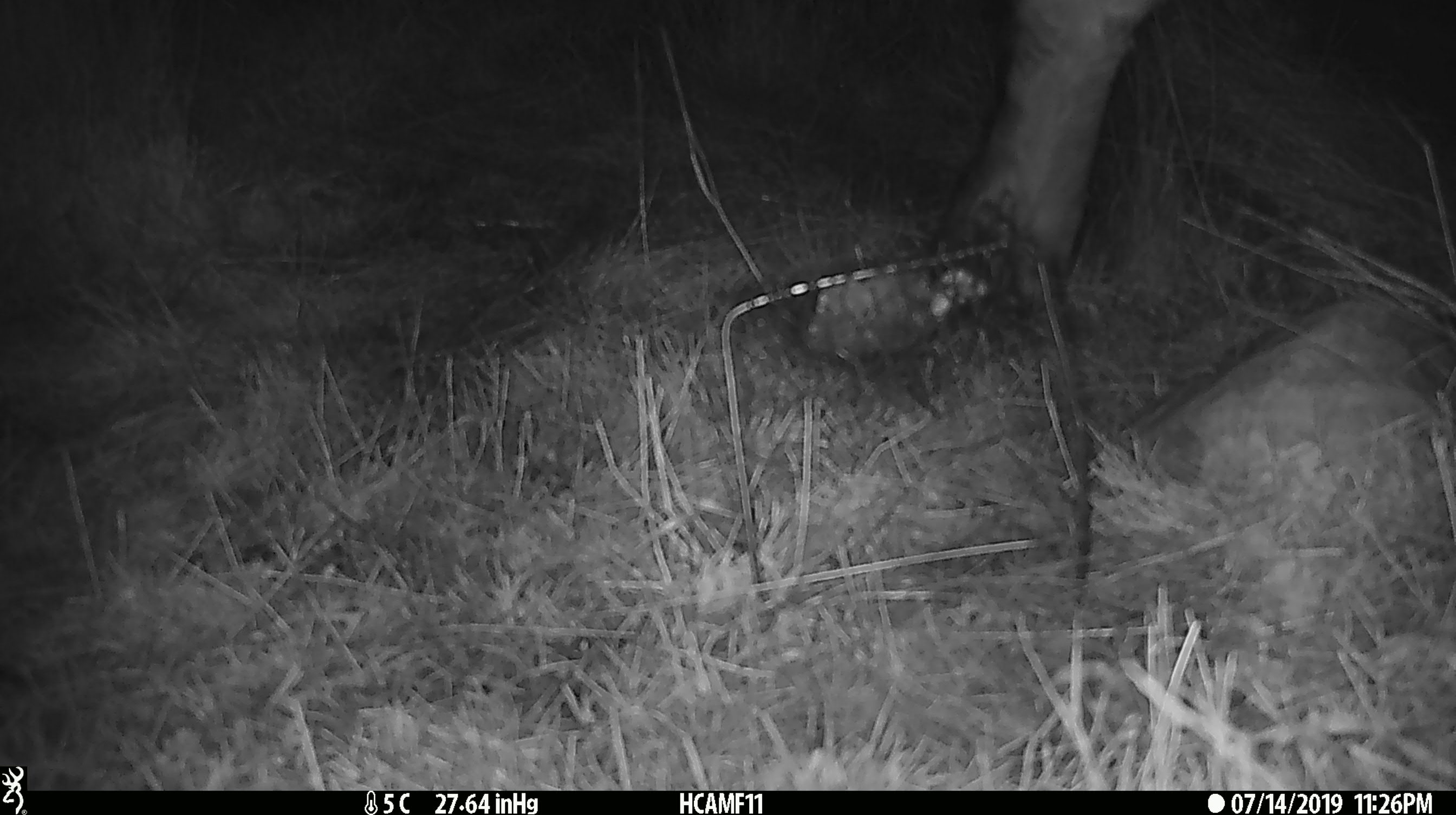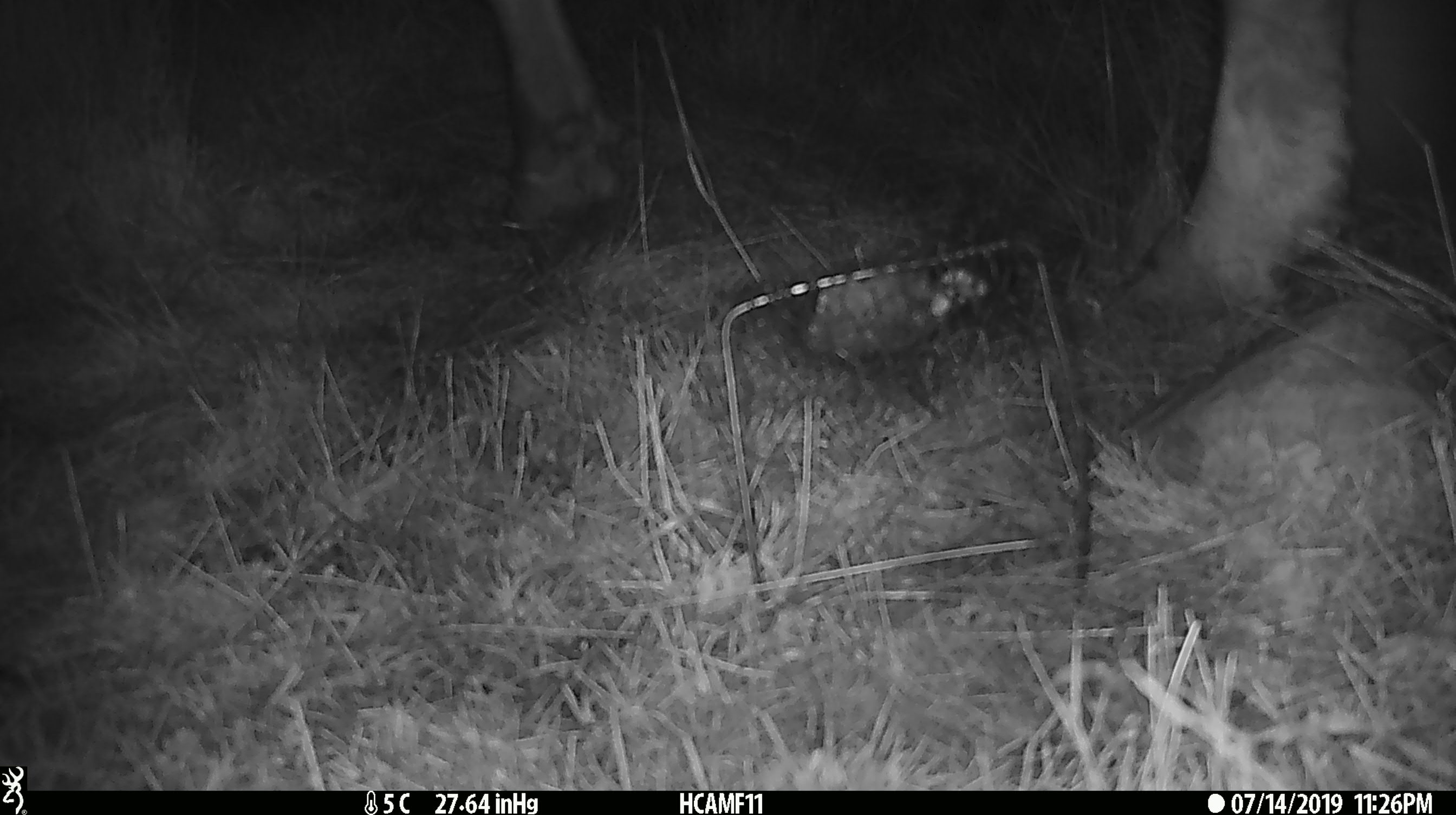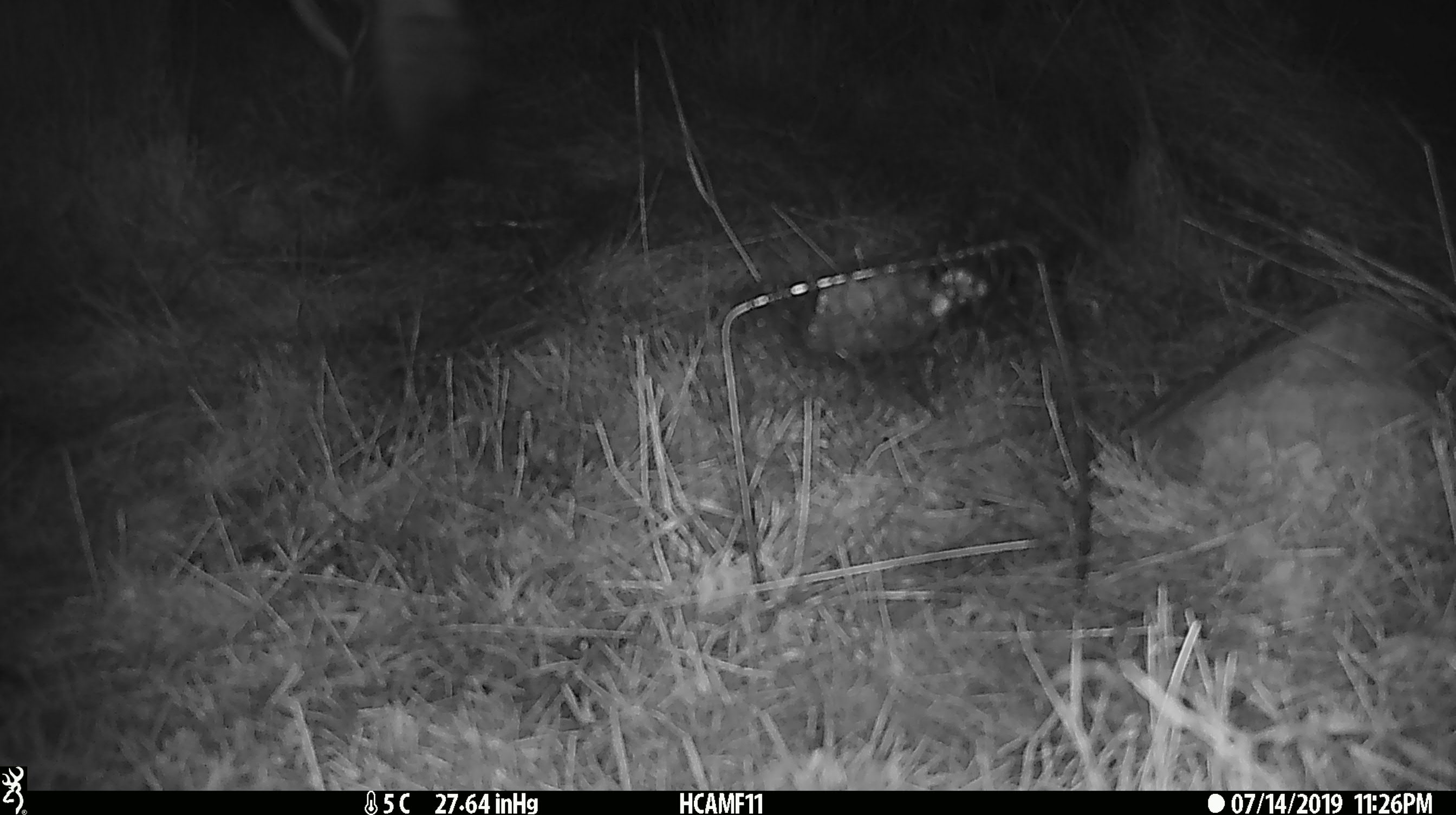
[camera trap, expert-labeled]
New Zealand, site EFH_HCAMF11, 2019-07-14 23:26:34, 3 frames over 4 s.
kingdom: Animalia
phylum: Chordata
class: Mammalia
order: Artiodactyla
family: Bovidae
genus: Bos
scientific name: Bos taurus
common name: domestic cow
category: cow